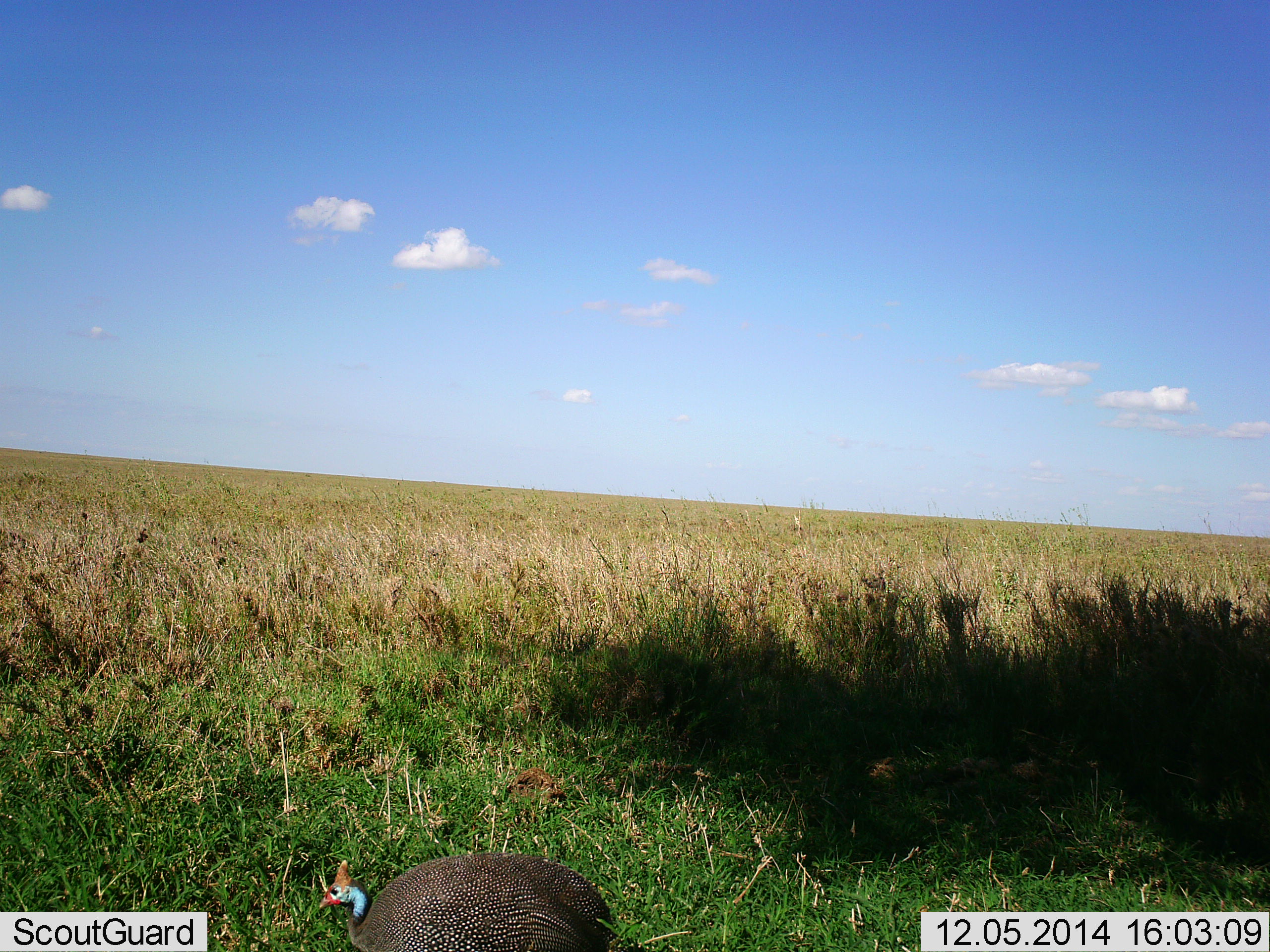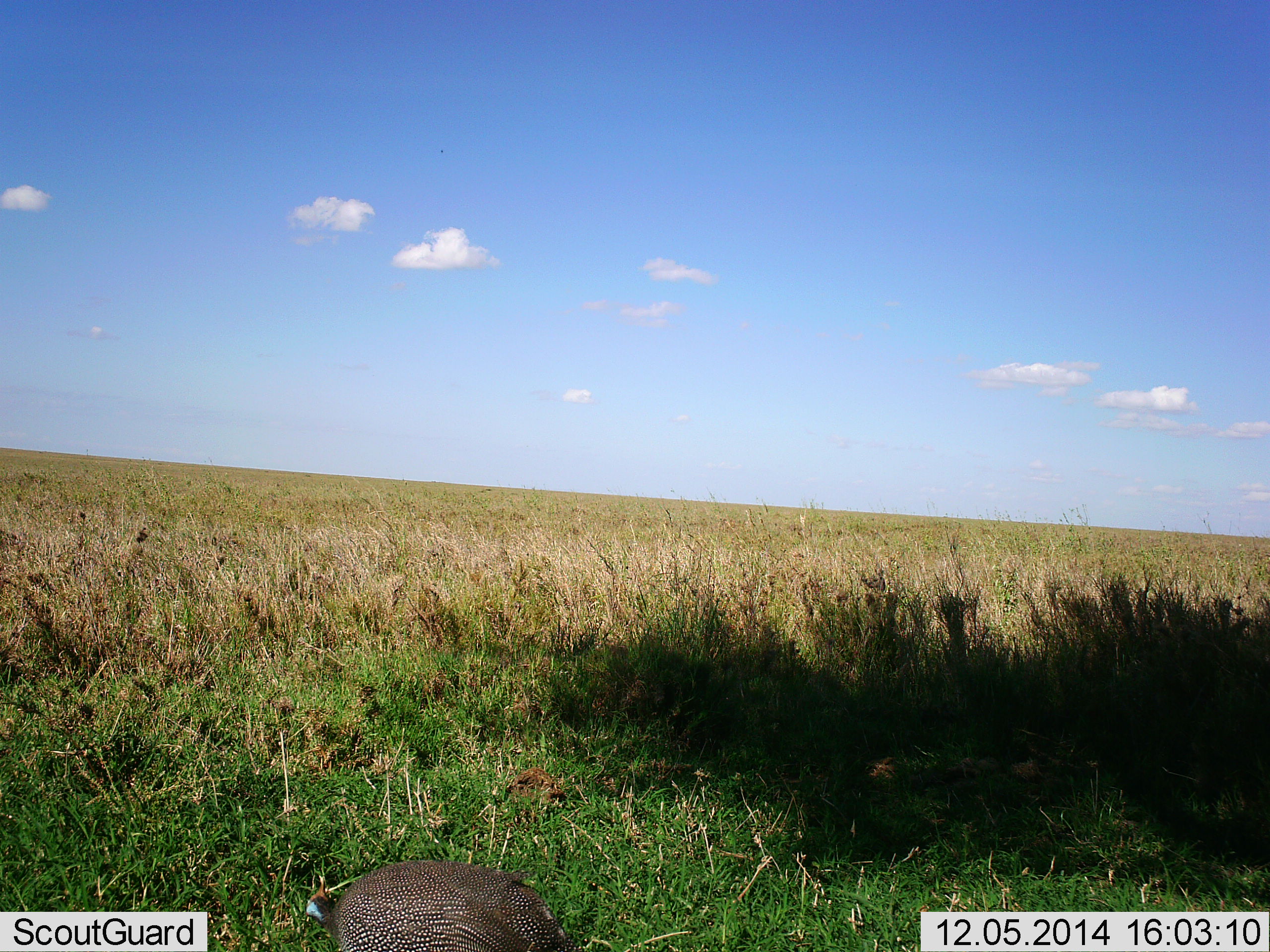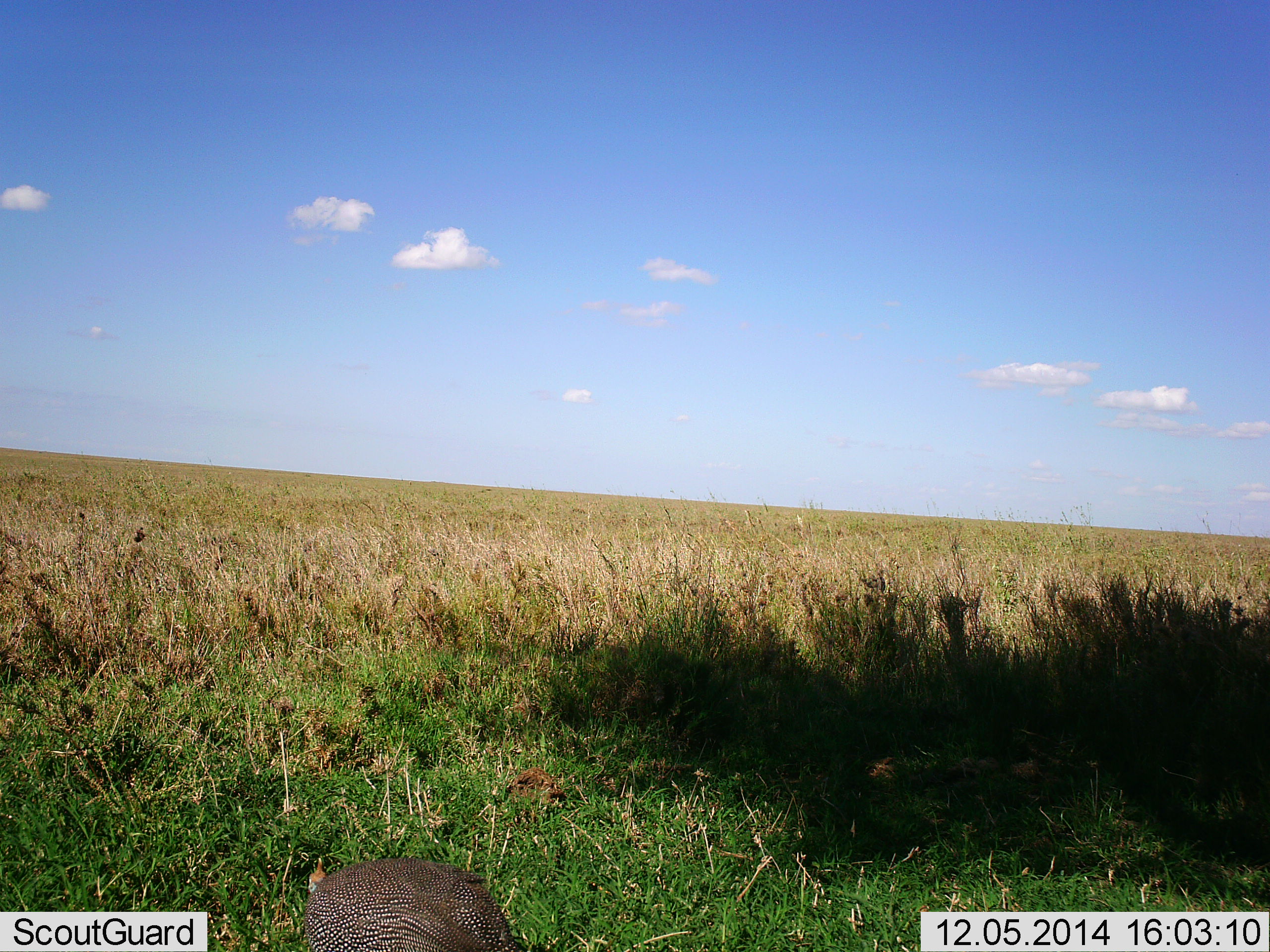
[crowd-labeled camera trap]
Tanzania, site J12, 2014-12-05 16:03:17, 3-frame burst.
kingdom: Animalia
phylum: Chordata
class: Aves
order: Galliformes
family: Numididae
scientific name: Numididae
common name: guinea fowl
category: guineafowl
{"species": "guineafowl (guinea fowl) (Numididae)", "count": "1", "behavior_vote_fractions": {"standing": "40%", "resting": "0%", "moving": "40%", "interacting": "0%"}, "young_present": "0%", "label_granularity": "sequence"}